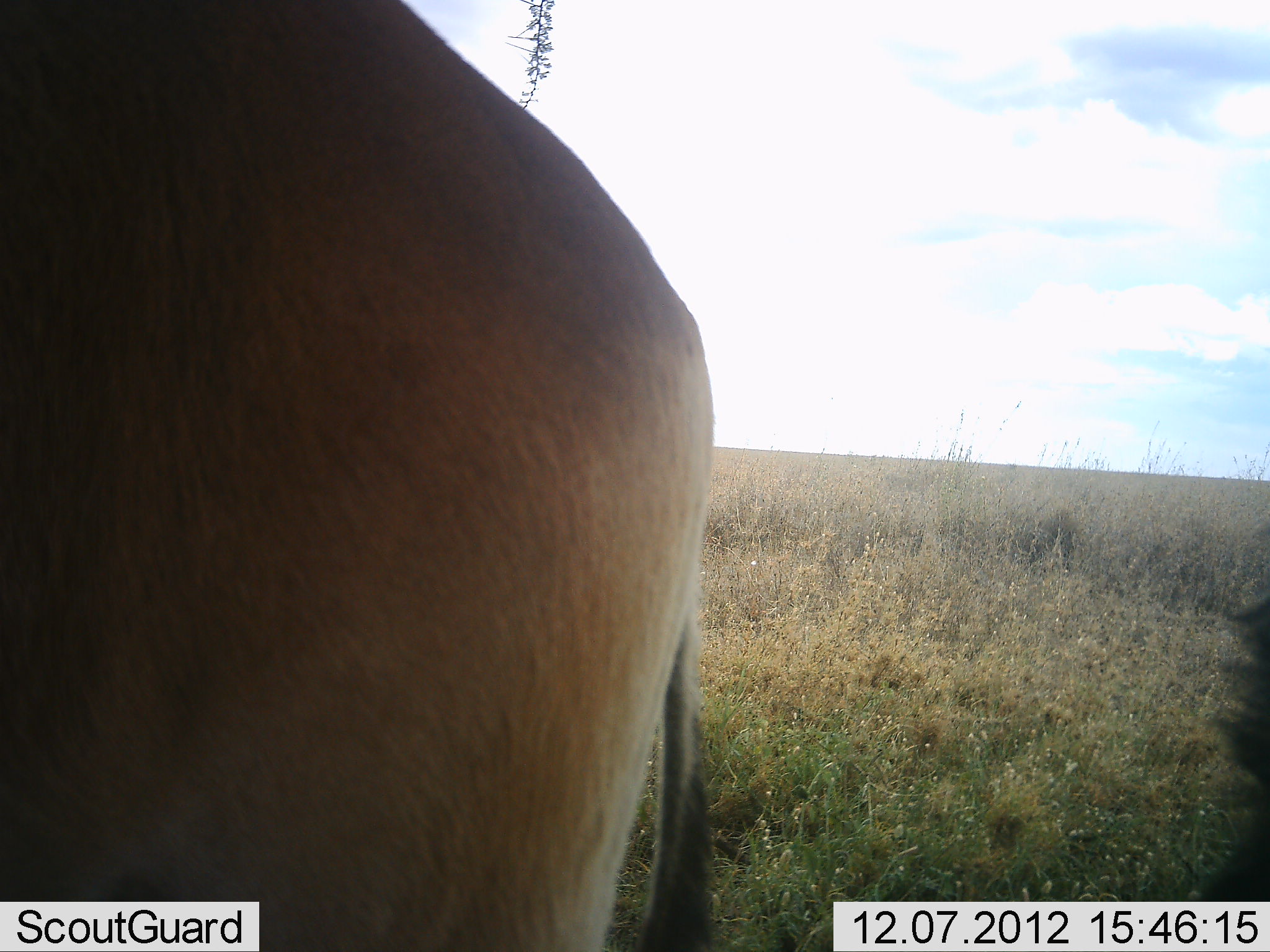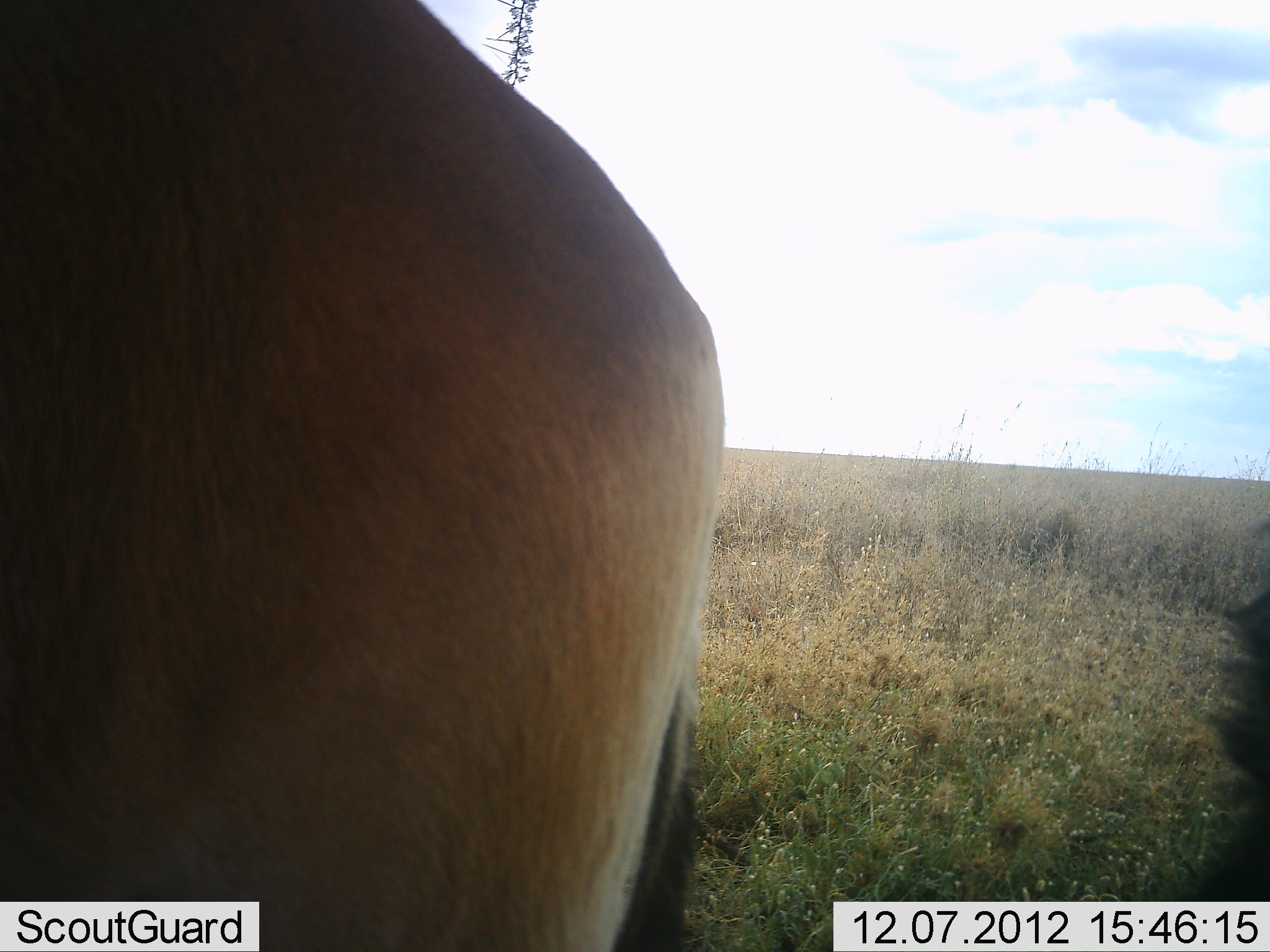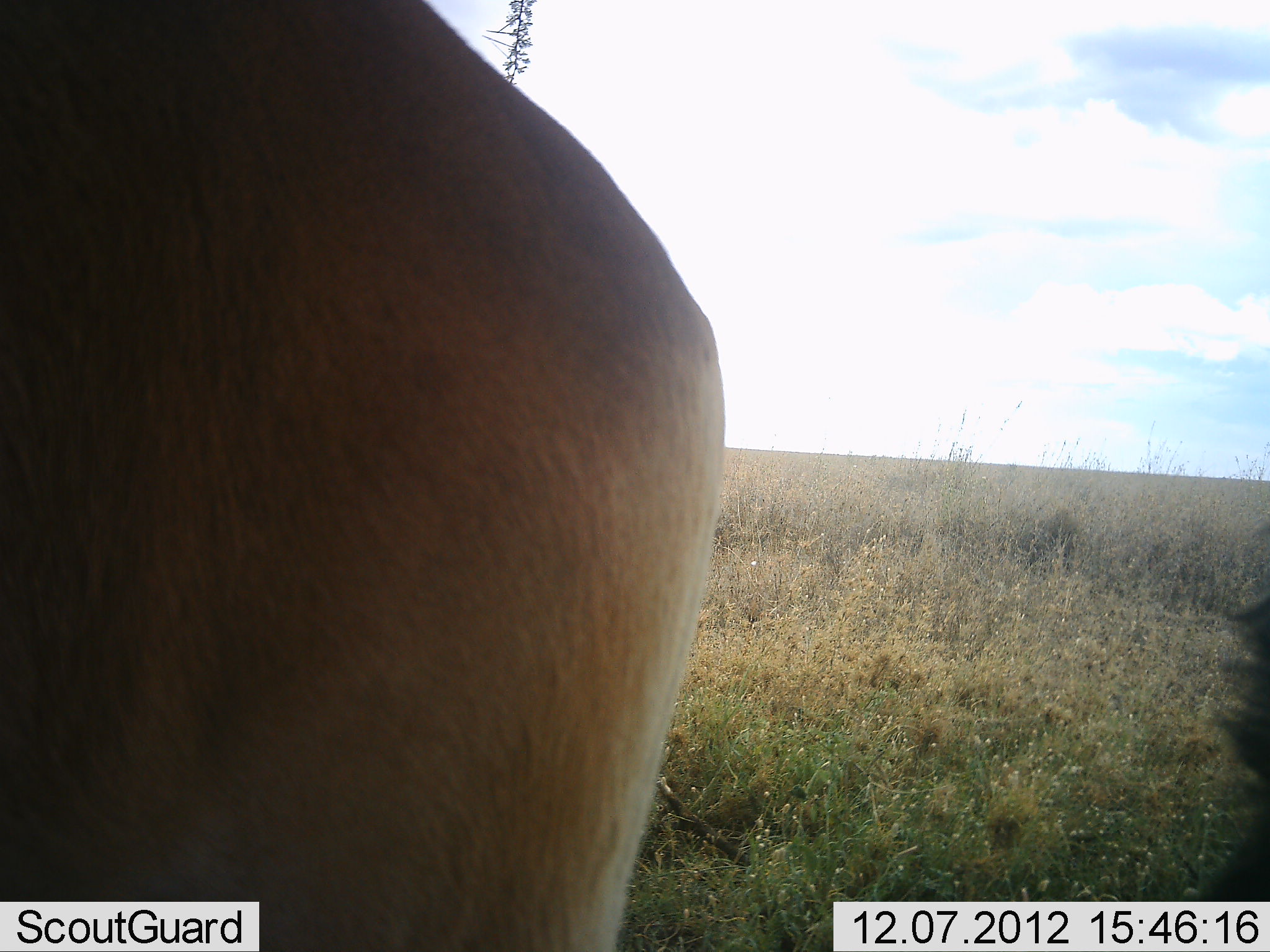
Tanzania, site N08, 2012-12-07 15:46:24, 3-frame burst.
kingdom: Animalia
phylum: Chordata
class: Mammalia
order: Artiodactyla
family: Bovidae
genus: Alcelaphus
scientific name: Alcelaphus buselaphus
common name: hartebeest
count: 2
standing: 100%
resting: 10%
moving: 0%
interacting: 0%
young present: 0%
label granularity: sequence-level